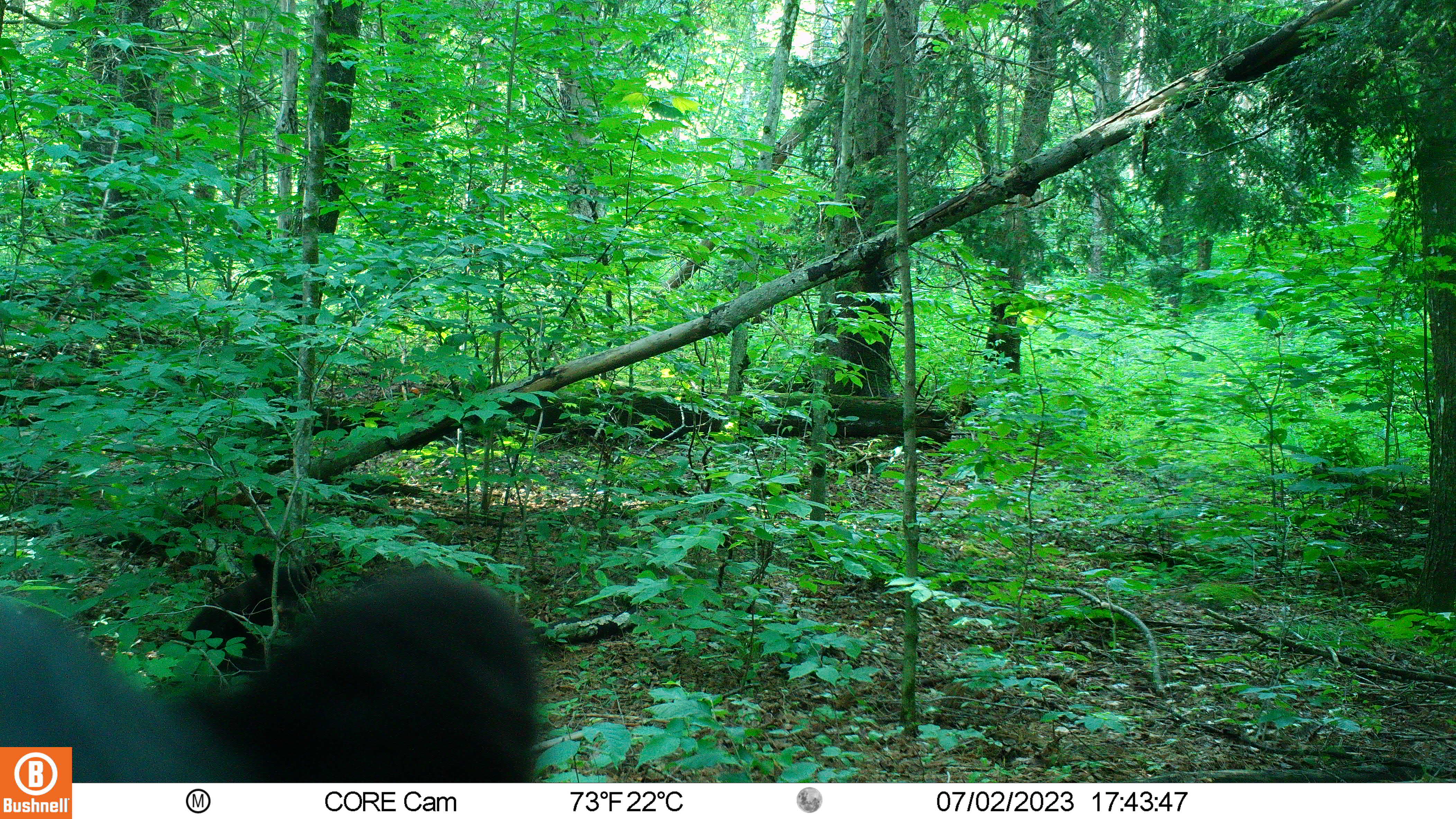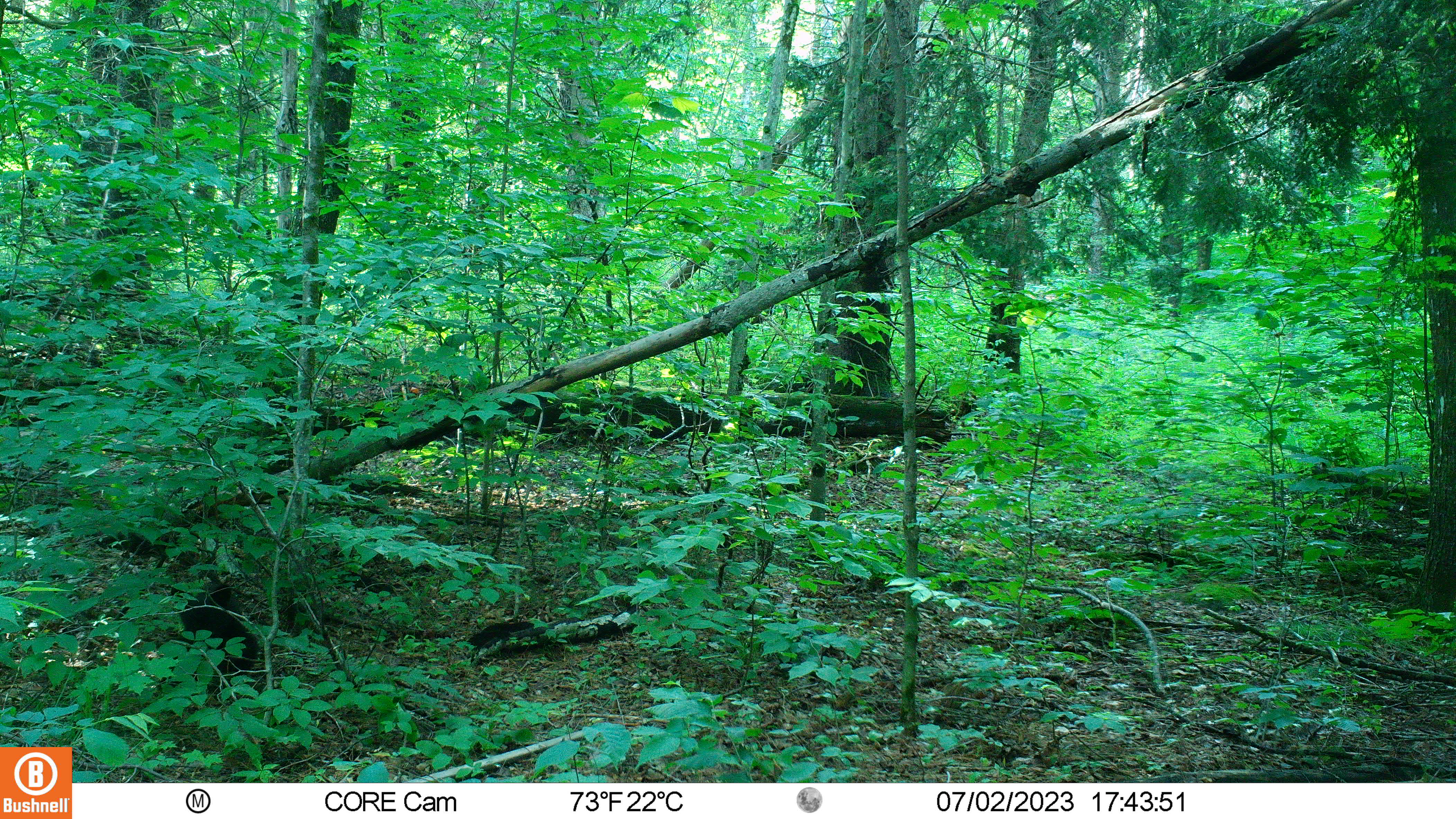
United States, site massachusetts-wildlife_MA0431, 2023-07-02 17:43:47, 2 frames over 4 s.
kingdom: Animalia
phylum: Chordata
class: Mammalia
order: Carnivora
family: Ursidae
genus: Ursus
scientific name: Ursus americanus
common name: black bear